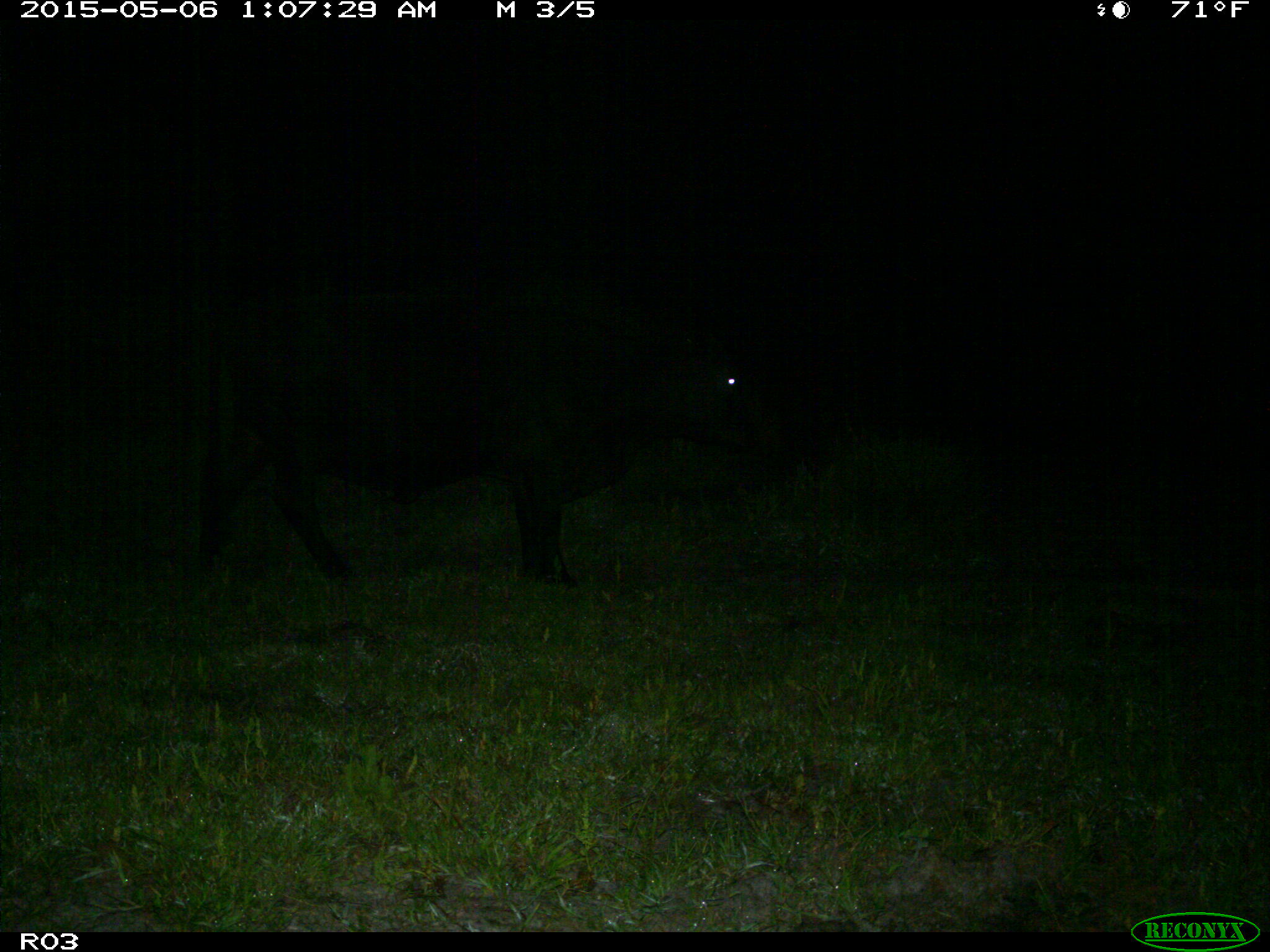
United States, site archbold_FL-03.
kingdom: Animalia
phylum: Chordata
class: Mammalia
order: Artiodactyla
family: Bovidae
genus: Bos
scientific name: Bos taurus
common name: domestic cow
Bos taurus (domestic cow).